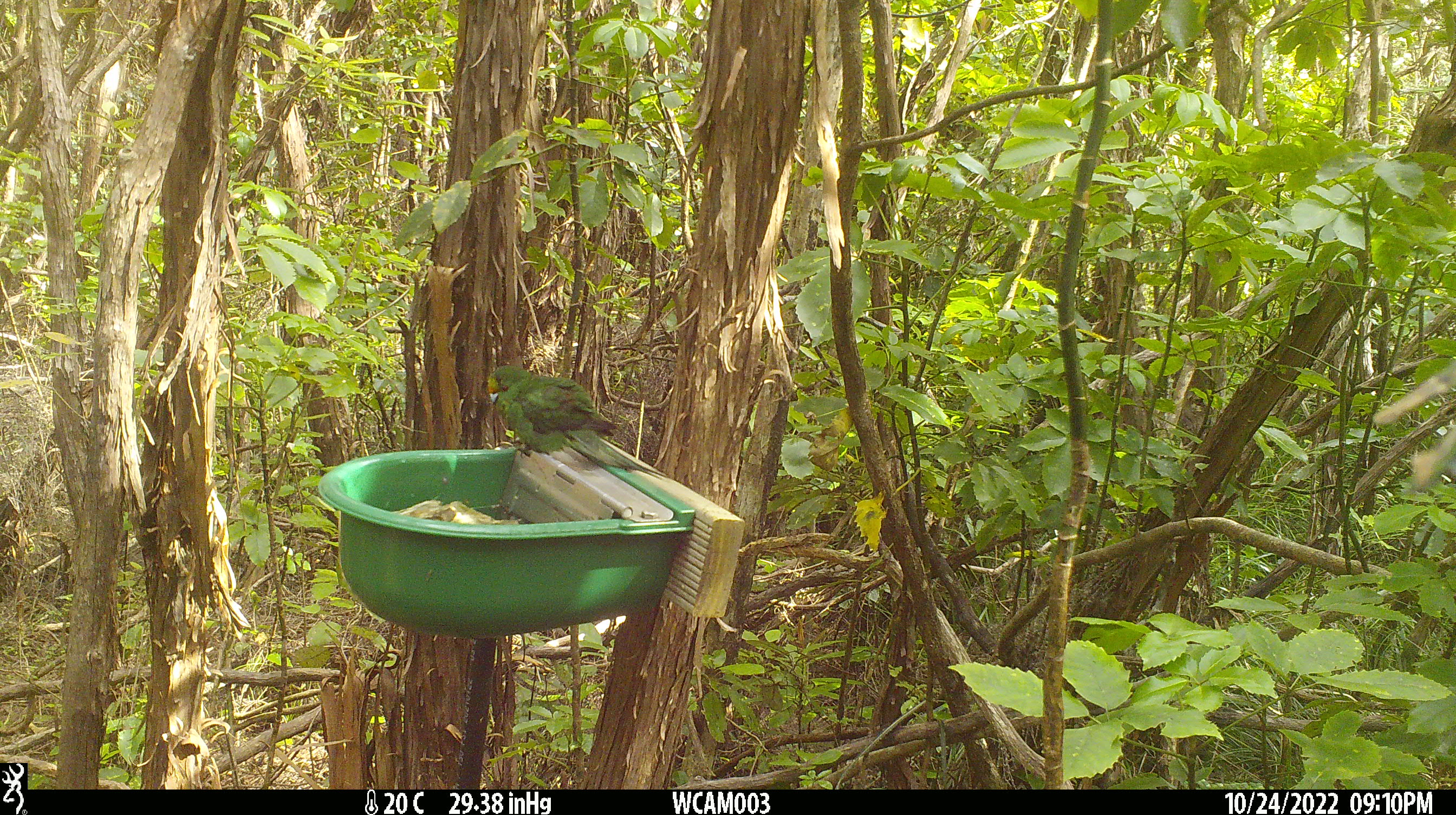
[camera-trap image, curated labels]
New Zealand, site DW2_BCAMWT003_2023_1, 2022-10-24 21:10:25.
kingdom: Animalia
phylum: Chordata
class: Aves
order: Psittaciformes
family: Psittaculidae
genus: Cyanoramphus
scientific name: Cyanoramphus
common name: parakeet